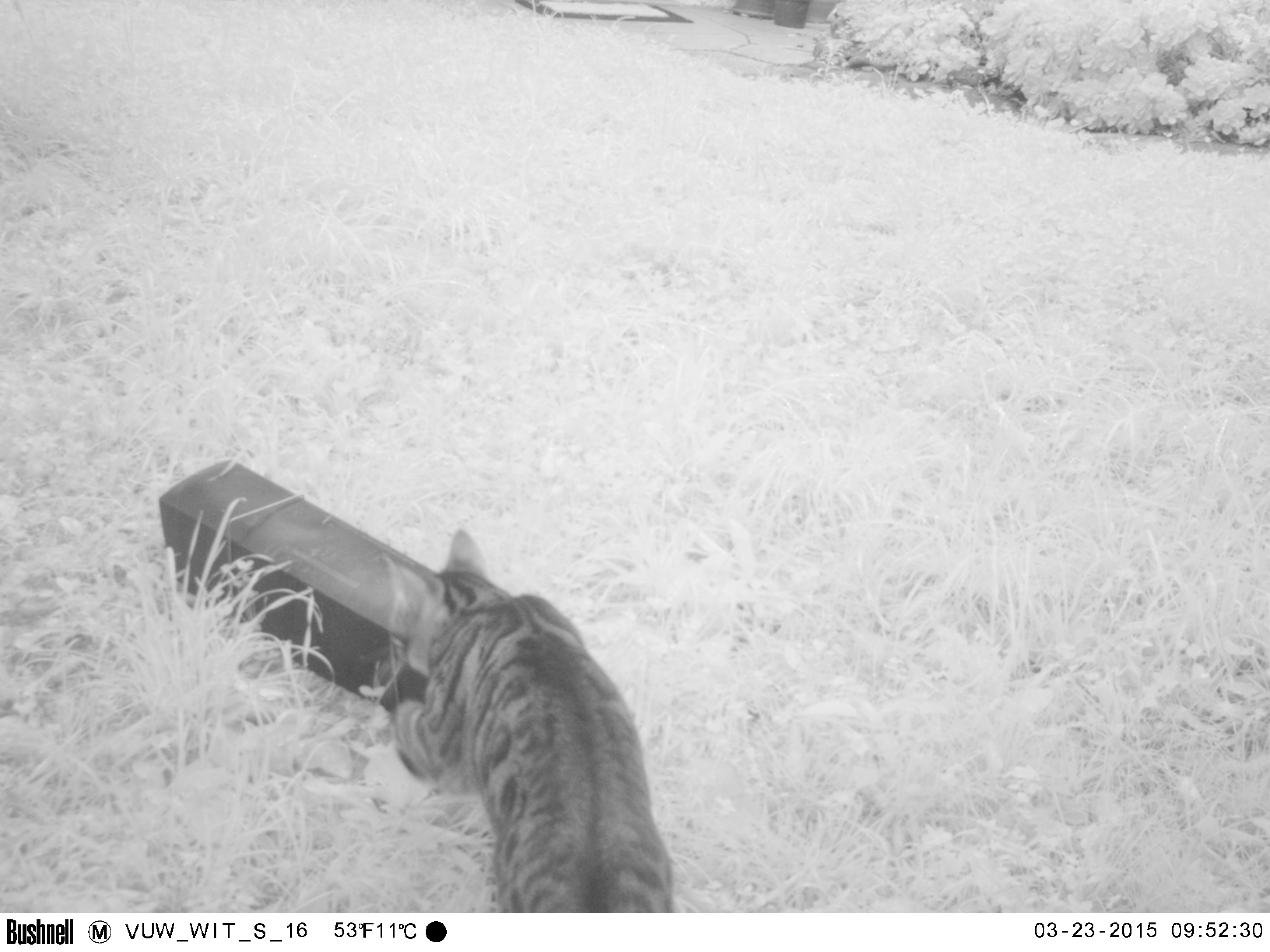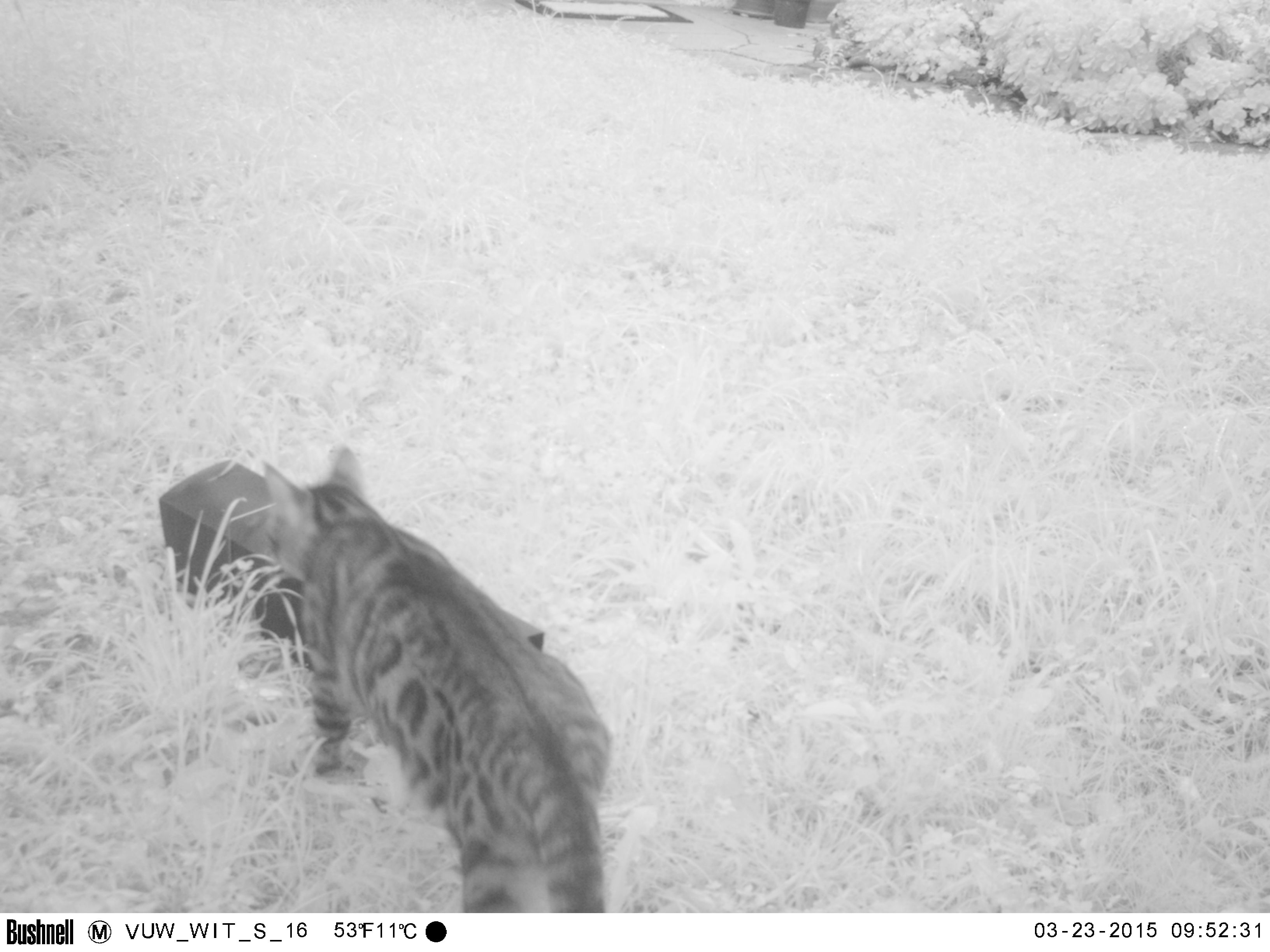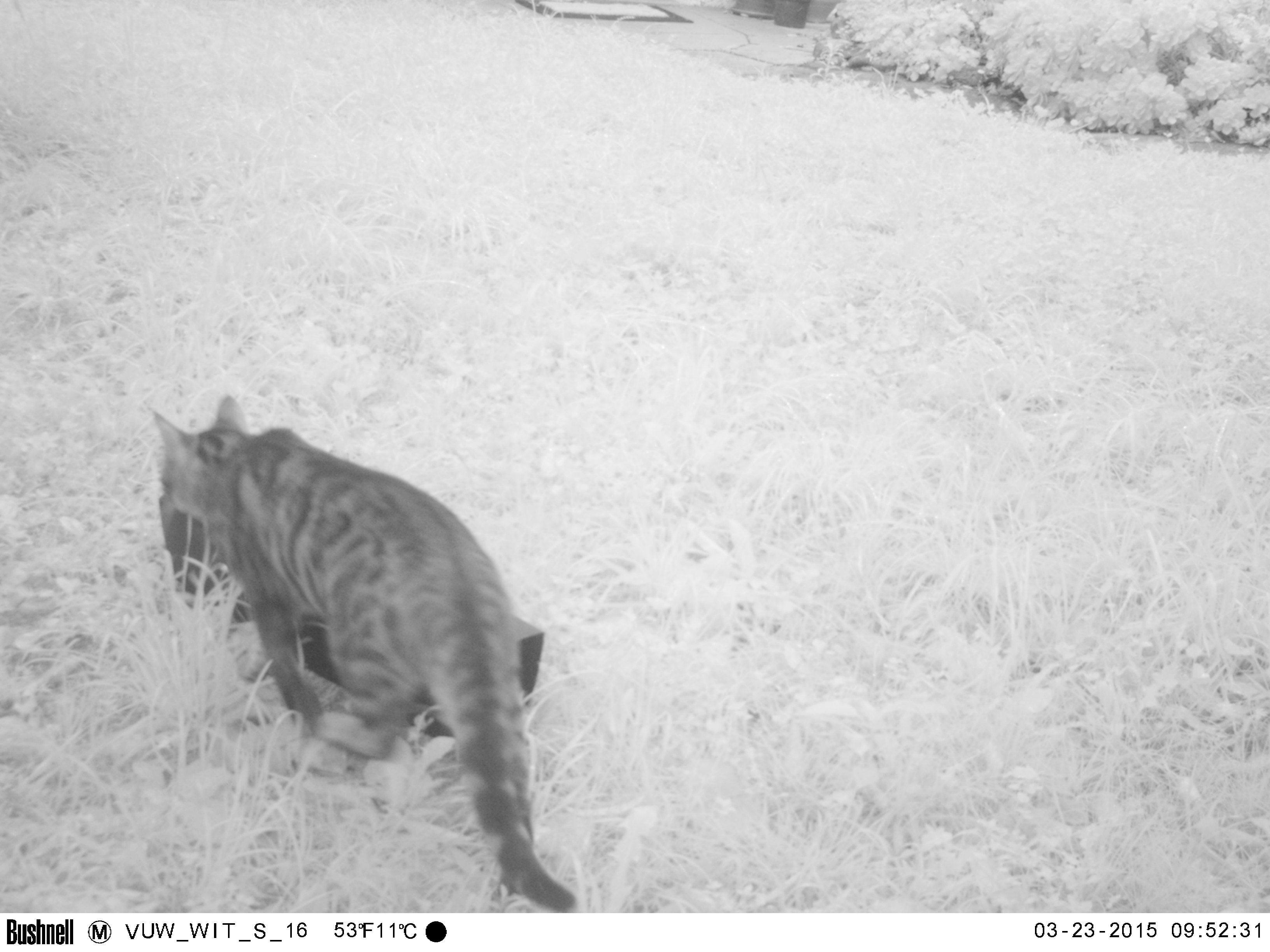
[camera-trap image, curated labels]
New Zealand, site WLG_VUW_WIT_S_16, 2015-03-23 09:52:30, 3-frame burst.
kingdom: Animalia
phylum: Chordata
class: Mammalia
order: Carnivora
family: Felidae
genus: Felis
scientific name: Felis catus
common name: domestic cat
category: cat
Cat (domestic cat) (Felis catus).